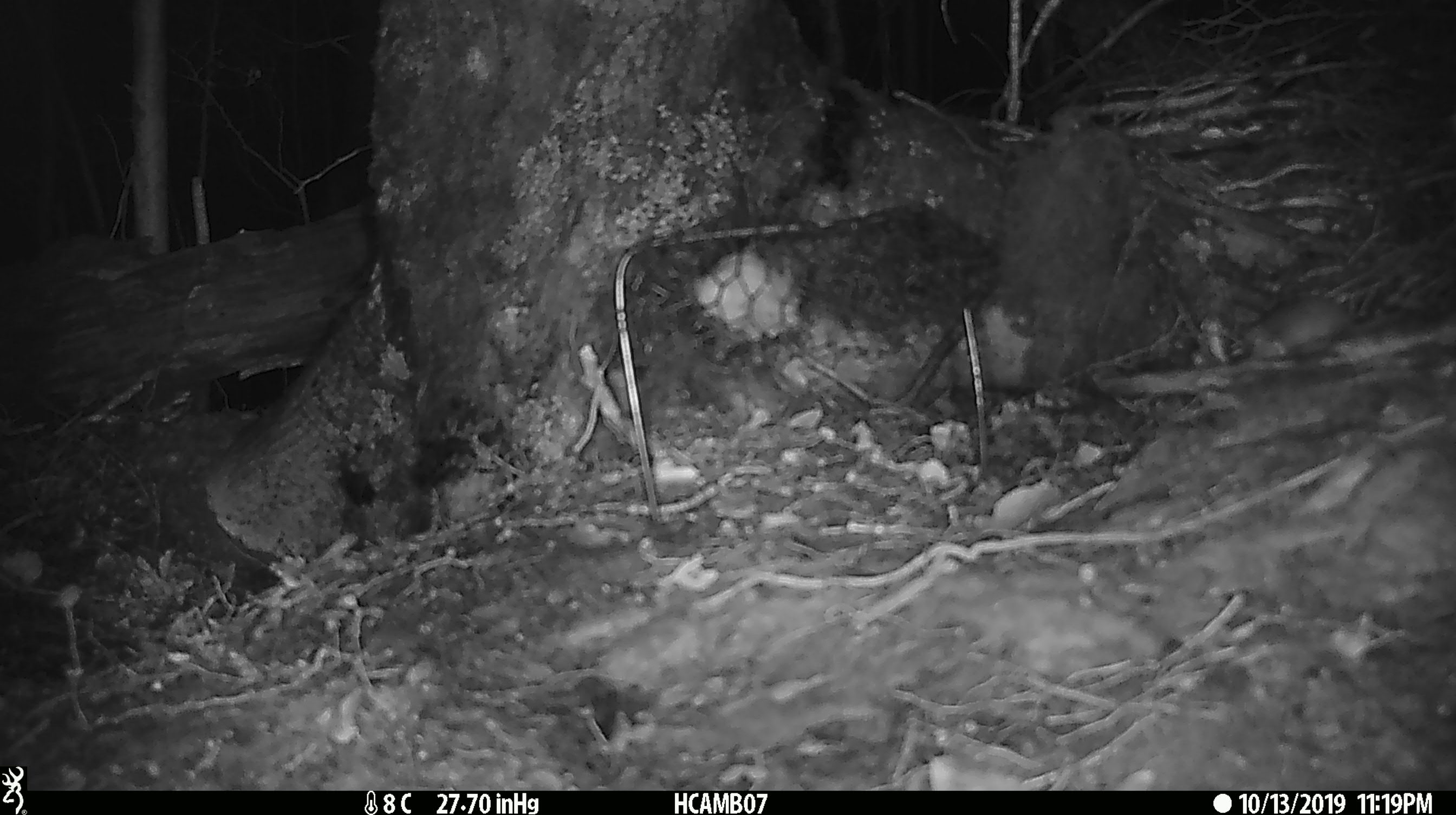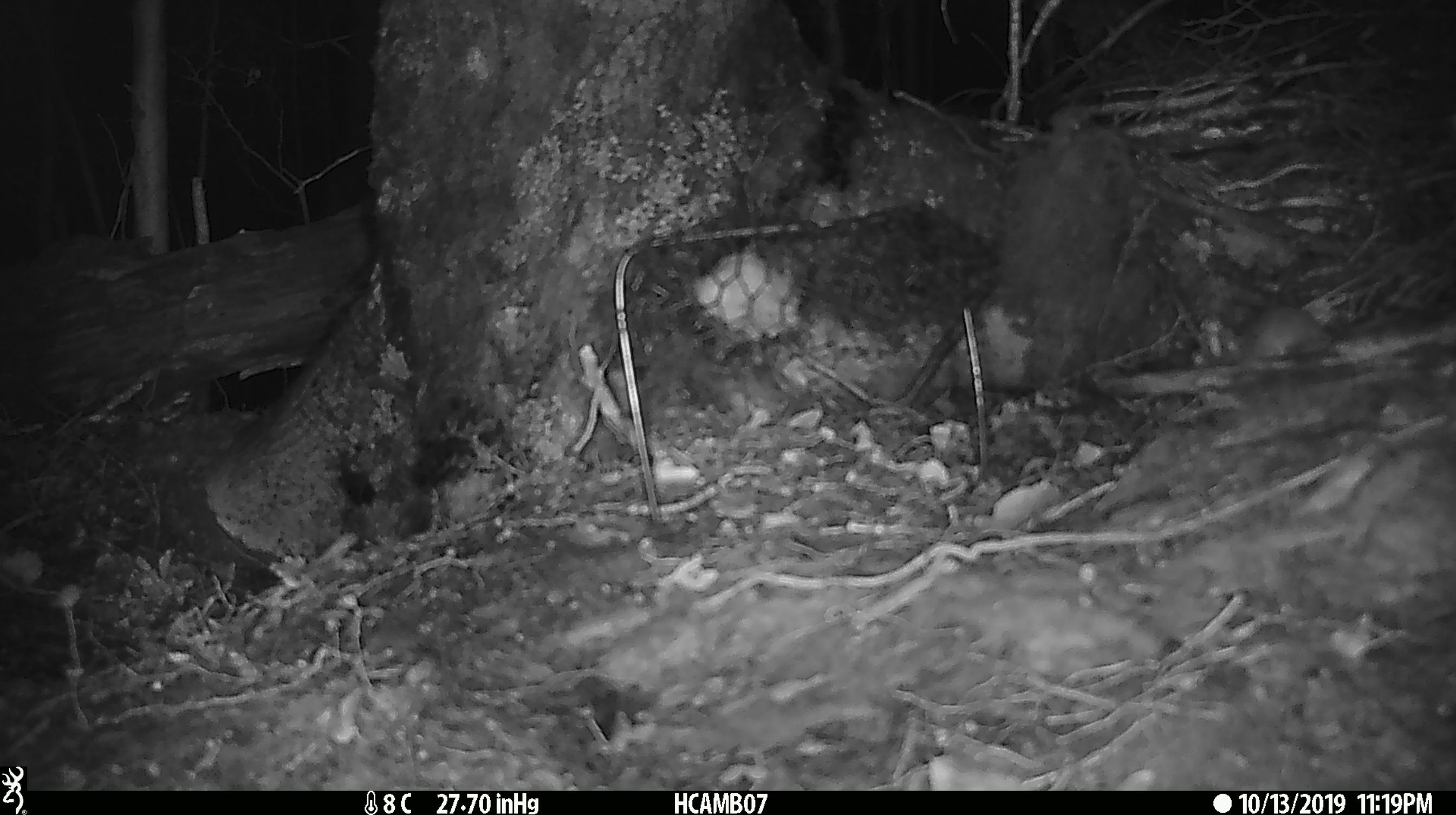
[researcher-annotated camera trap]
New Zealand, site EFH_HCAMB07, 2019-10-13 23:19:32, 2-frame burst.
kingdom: Animalia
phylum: Chordata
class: Mammalia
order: Rodentia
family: Muridae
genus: Mus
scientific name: Mus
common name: mouse